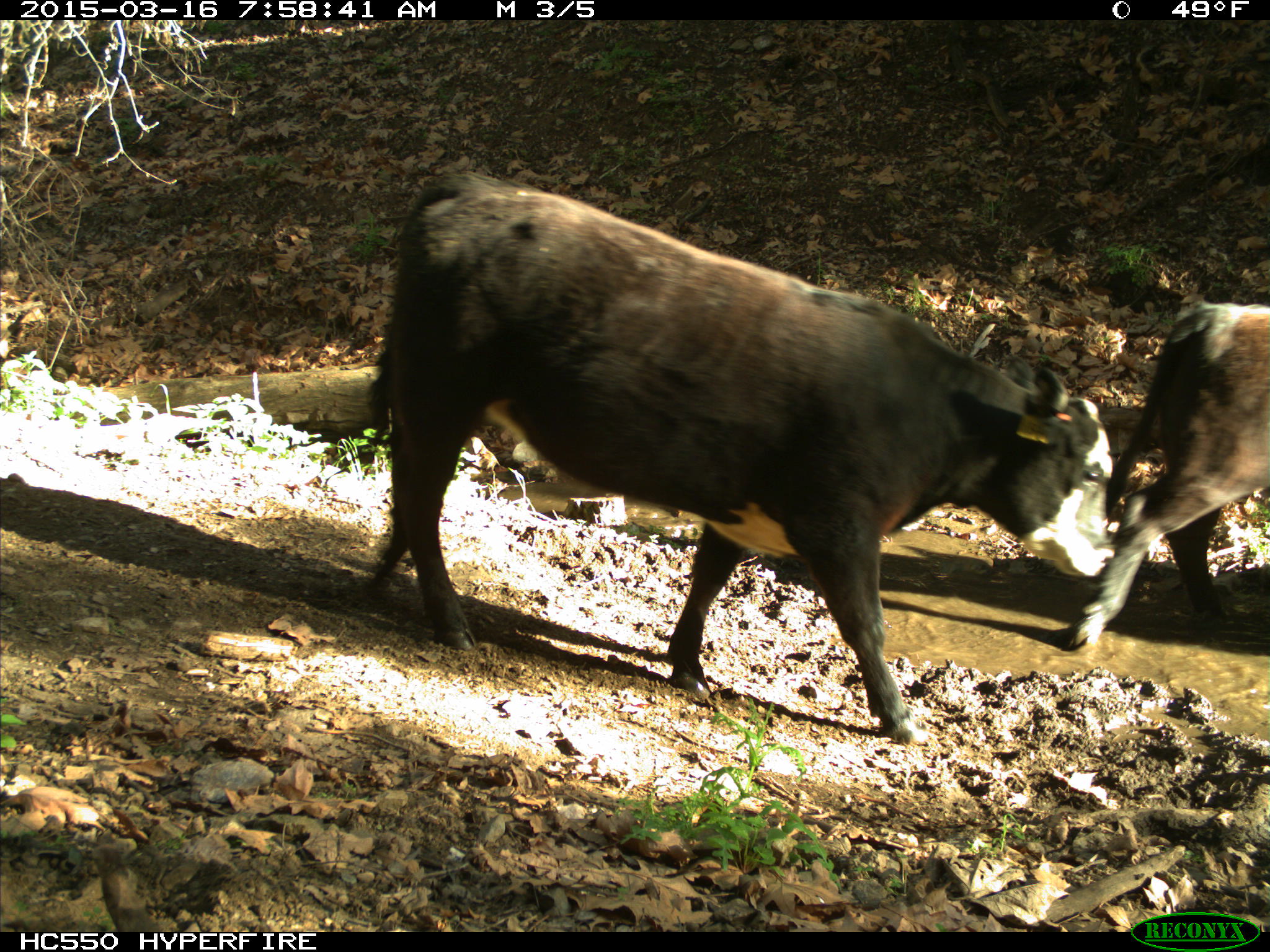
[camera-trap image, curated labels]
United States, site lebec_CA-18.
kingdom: Animalia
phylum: Chordata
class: Mammalia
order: Artiodactyla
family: Bovidae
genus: Bos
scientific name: Bos taurus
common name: domestic cow